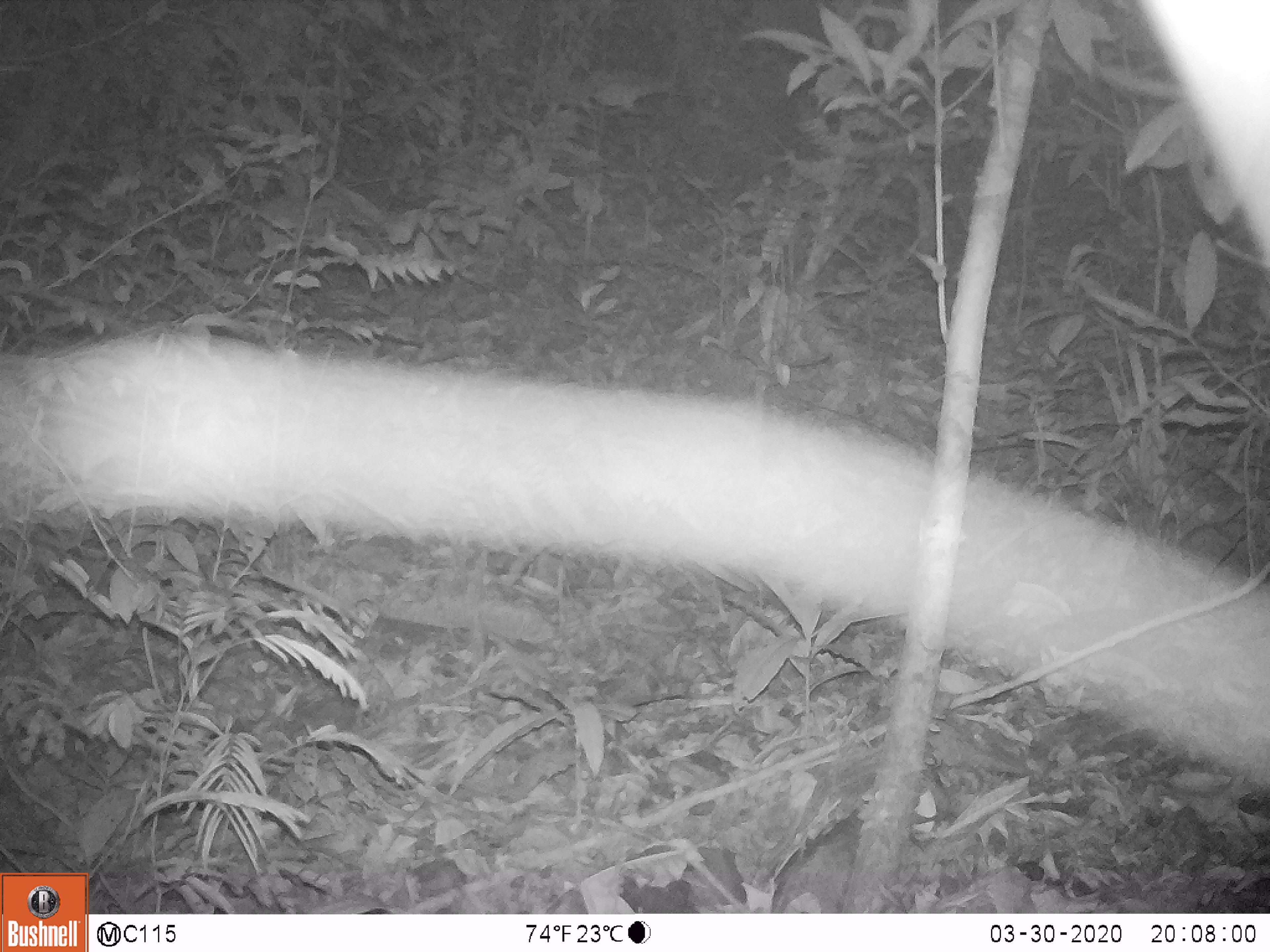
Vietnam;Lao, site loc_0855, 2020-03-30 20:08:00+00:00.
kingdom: Animalia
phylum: Chordata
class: Mammalia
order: Rodentia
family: Muridae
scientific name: Muridae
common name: old-world mice and rats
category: unidentified murid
Unidentified murid (old-world mice and rats) (Muridae). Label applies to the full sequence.